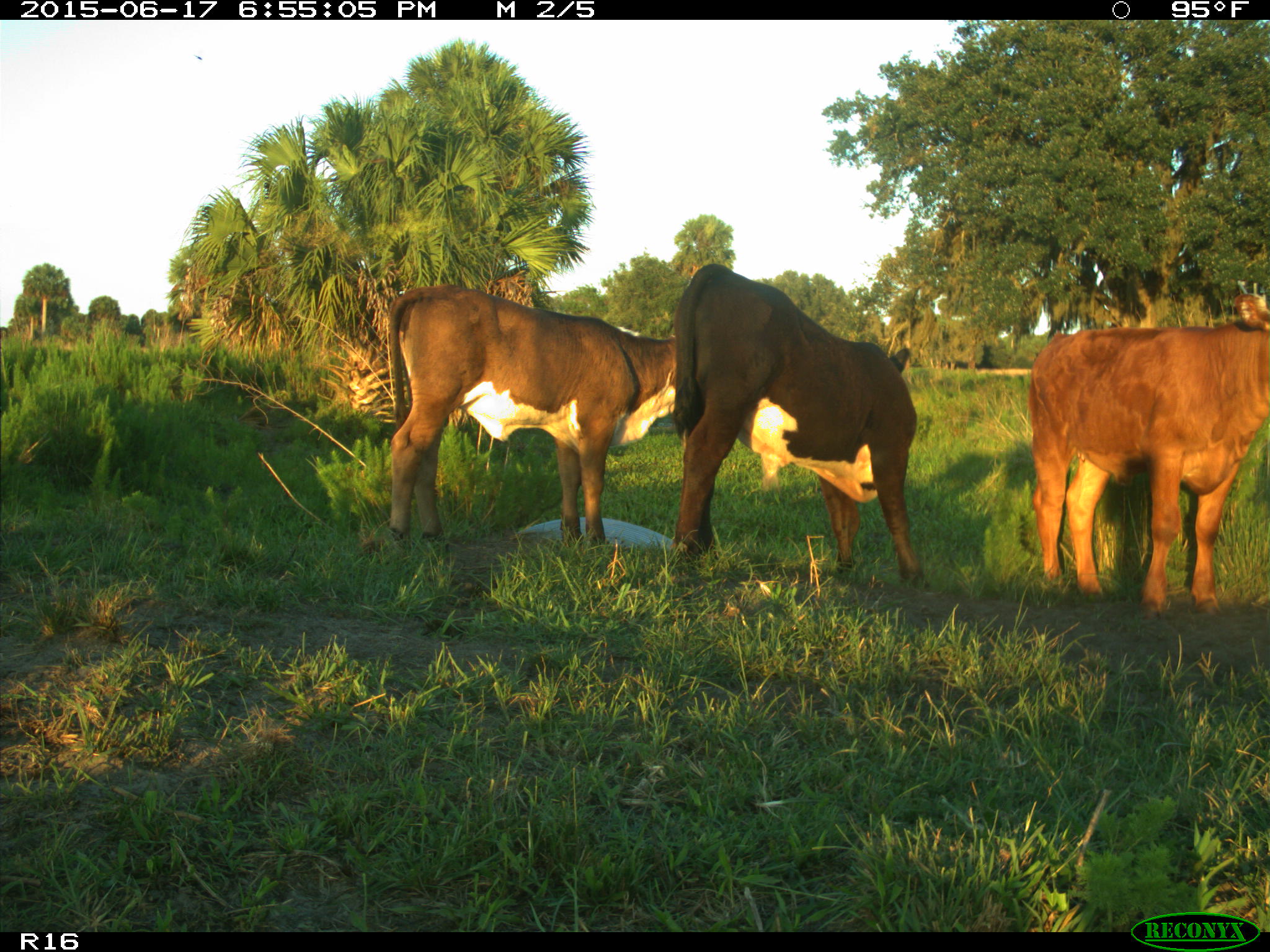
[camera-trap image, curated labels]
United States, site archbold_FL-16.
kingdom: Animalia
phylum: Chordata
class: Mammalia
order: Artiodactyla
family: Bovidae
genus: Bos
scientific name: Bos taurus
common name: domestic cow